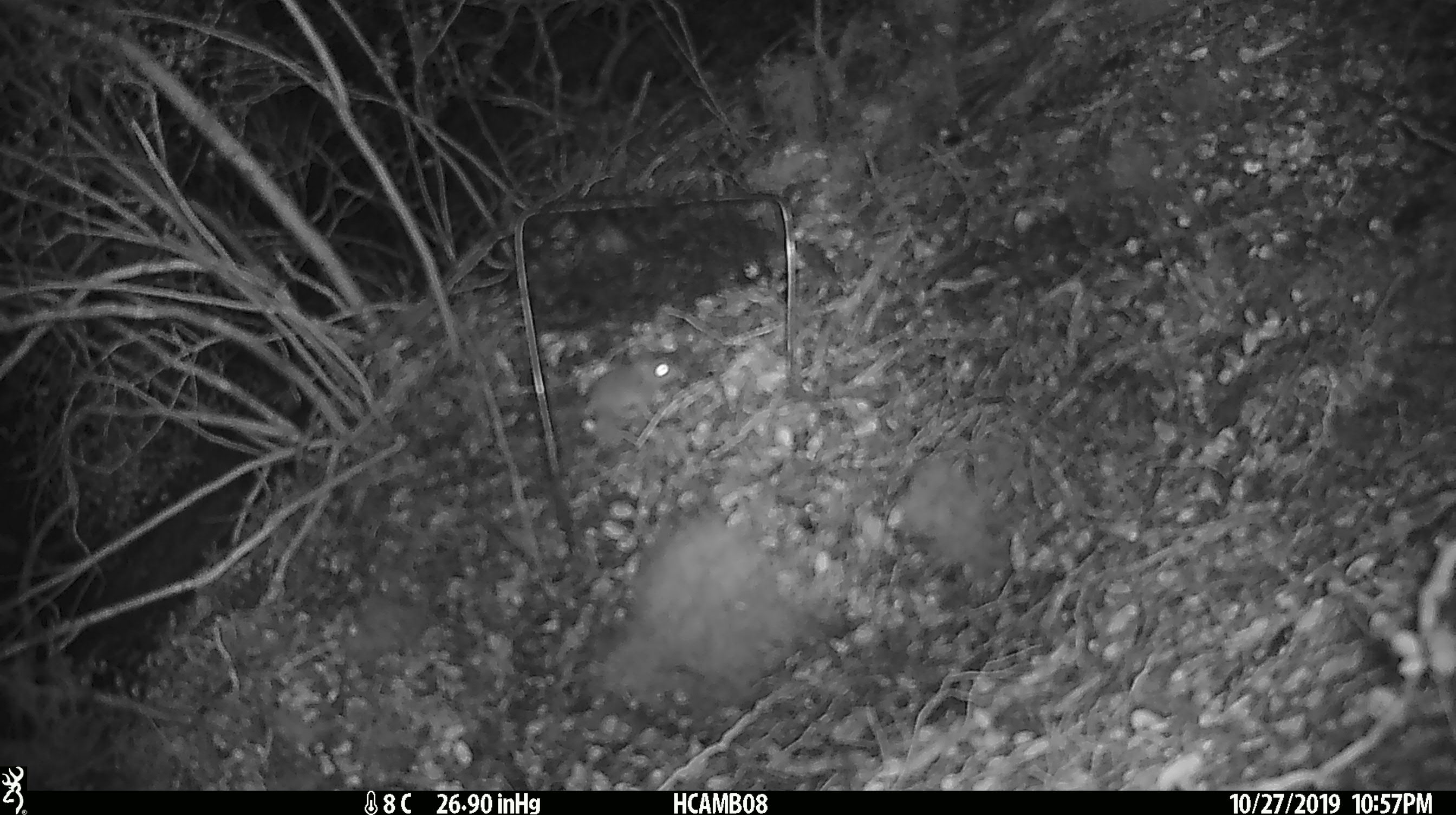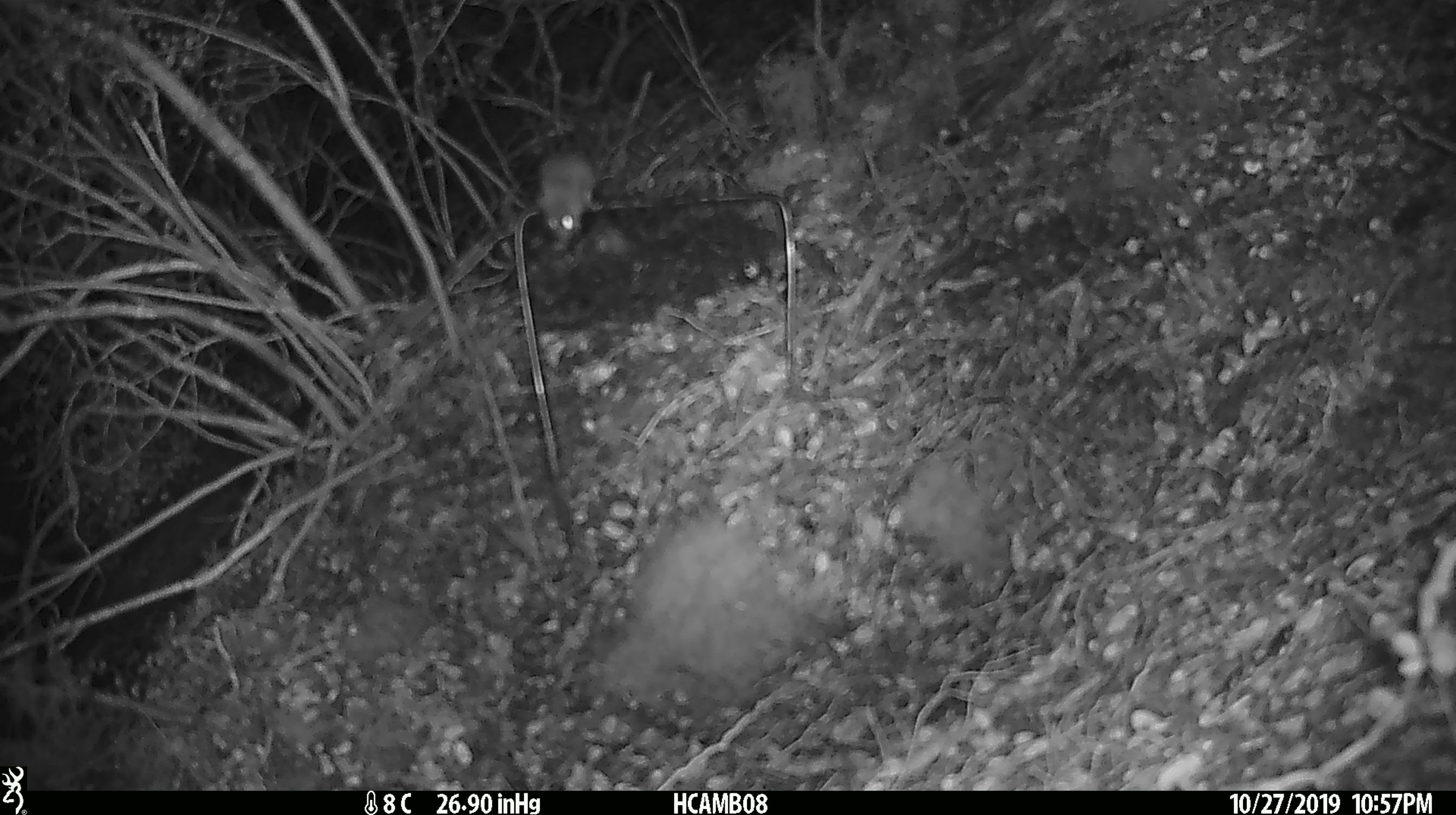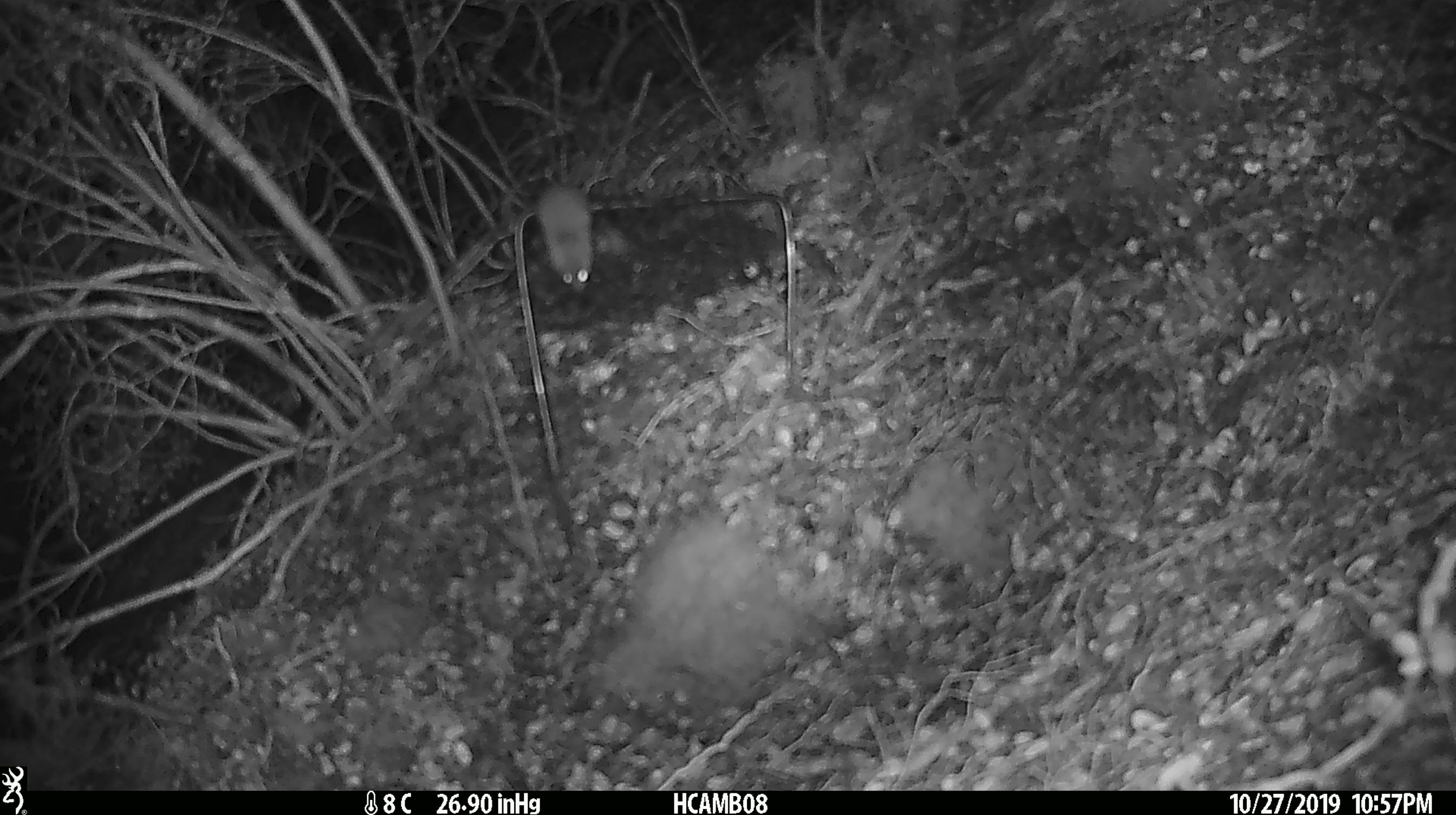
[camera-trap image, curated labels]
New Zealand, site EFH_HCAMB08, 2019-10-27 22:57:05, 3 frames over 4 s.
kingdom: Animalia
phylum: Chordata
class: Mammalia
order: Rodentia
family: Muridae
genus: Mus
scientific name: Mus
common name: mouse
Mouse (Mus).